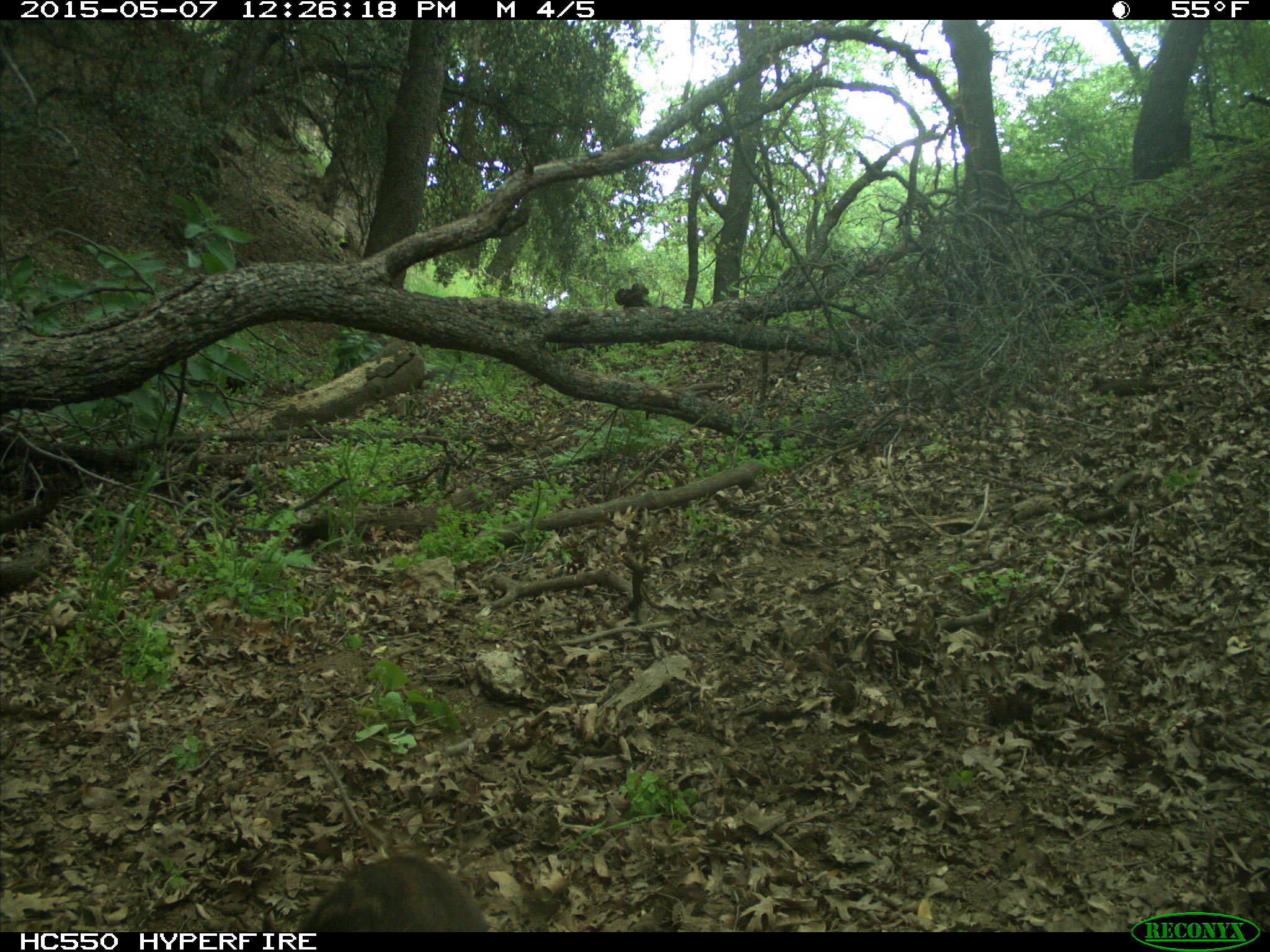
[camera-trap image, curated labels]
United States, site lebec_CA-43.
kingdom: Animalia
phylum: Chordata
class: Mammalia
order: Artiodactyla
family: Suidae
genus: Sus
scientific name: Sus scrofa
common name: wild boar